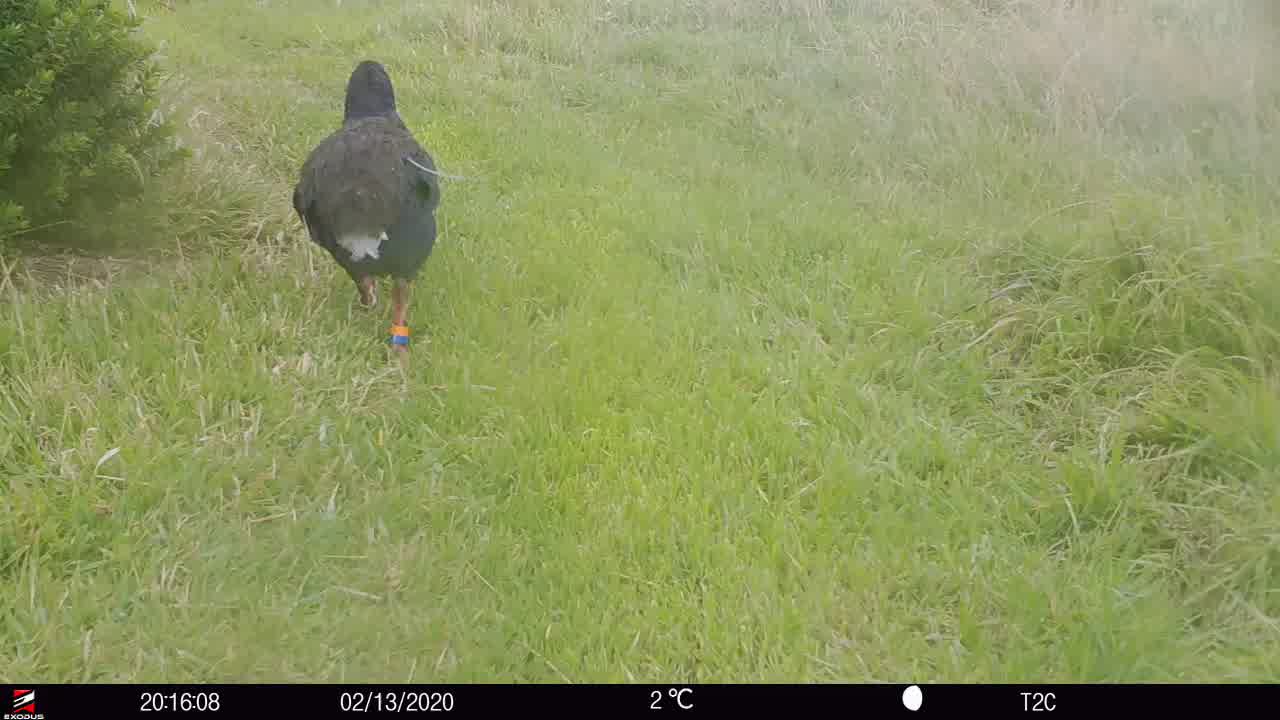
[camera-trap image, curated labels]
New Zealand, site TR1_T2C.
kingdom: Animalia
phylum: Chordata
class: Aves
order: Gruiformes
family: Rallidae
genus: Porphyrio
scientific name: Porphyrio mantelli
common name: takahe